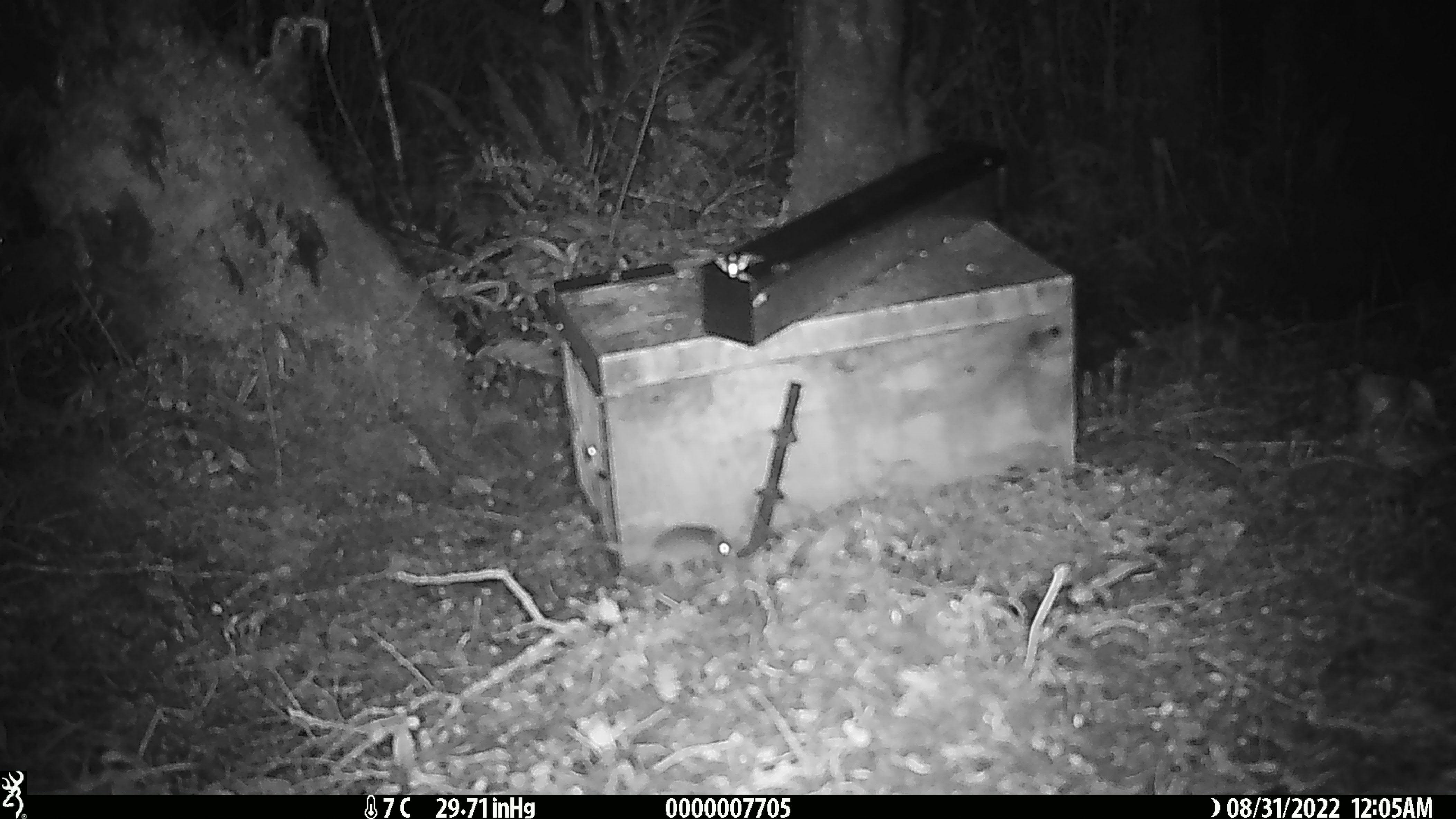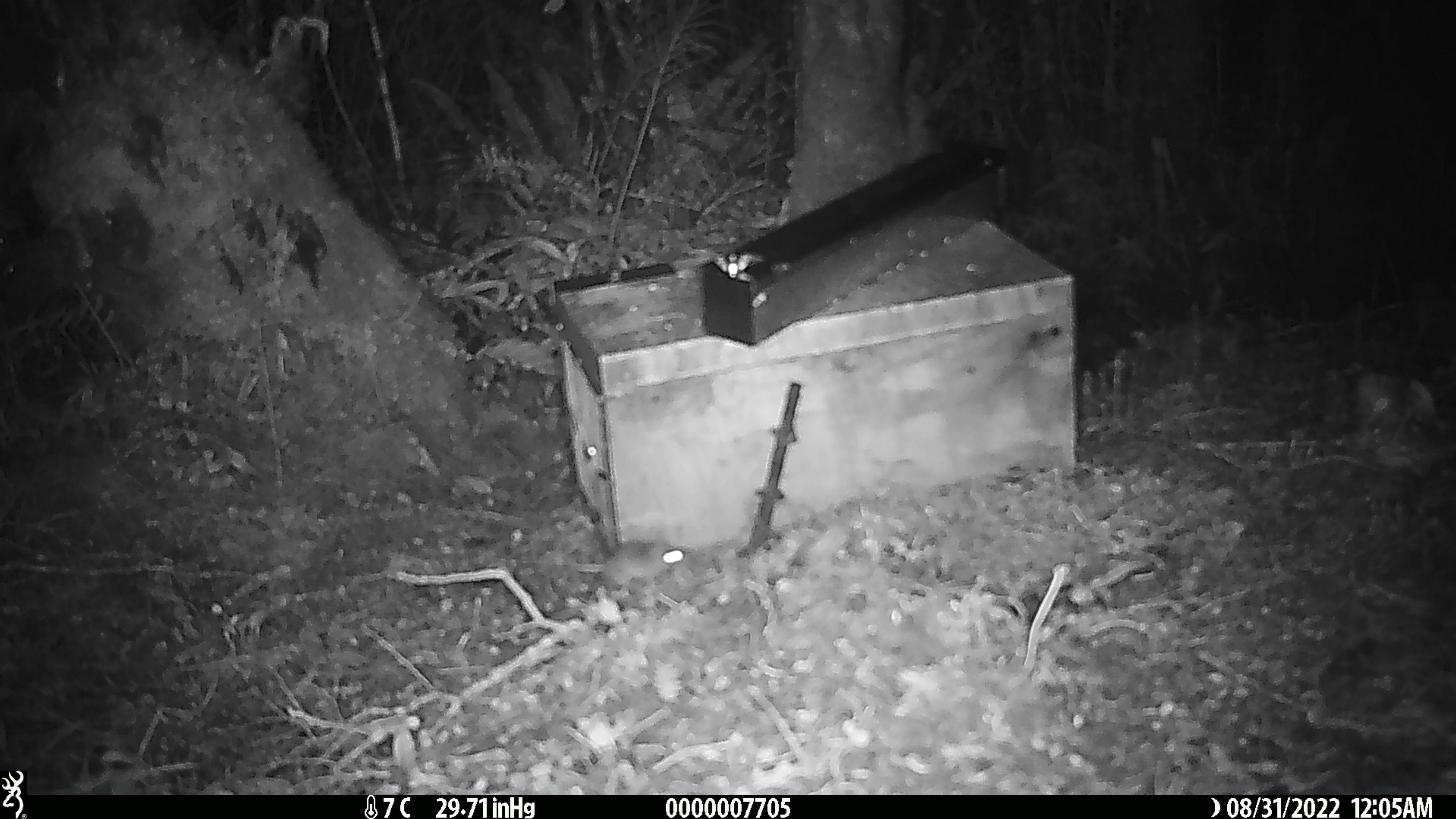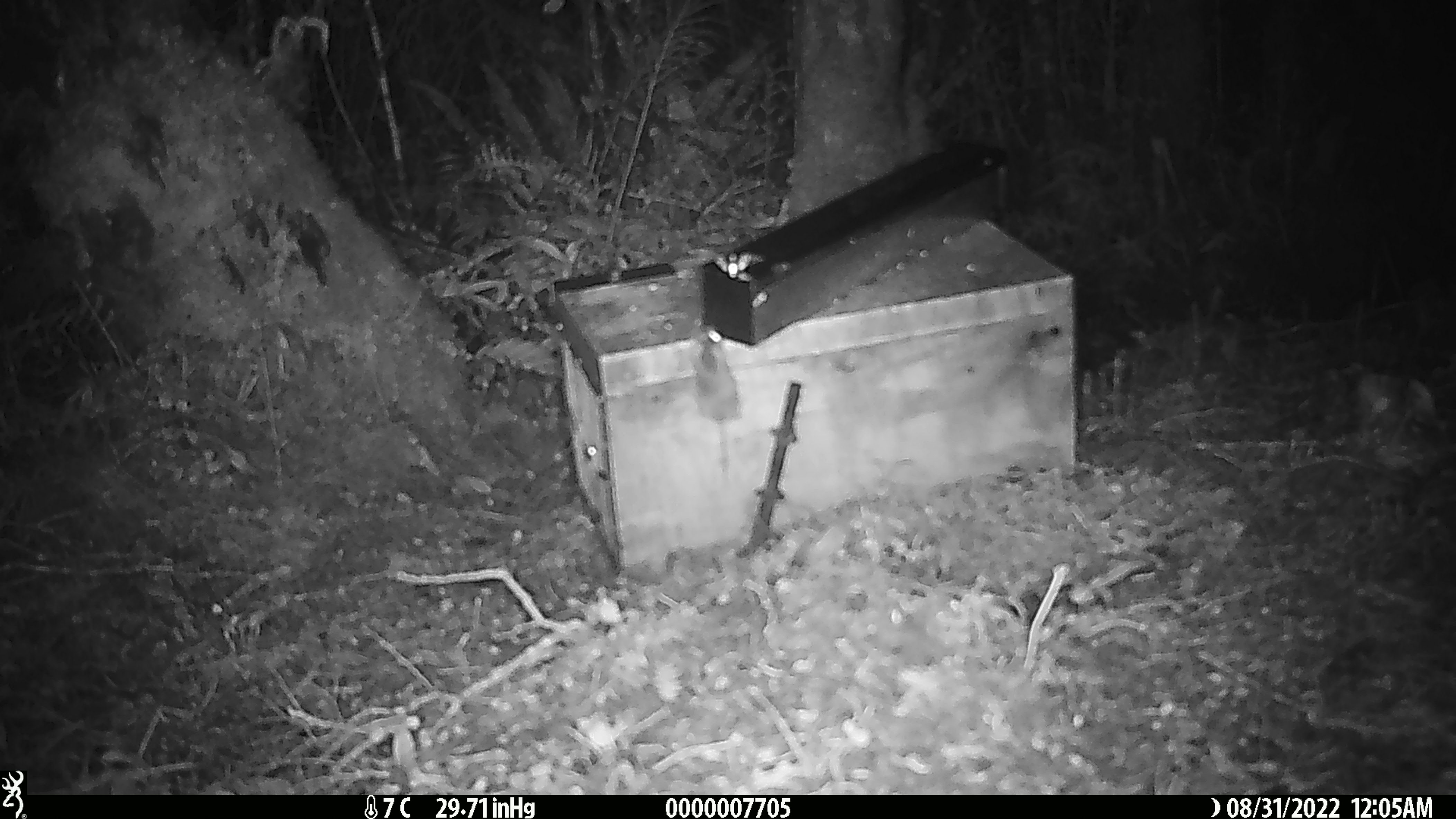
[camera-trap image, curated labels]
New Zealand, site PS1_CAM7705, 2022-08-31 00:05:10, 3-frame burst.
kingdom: Animalia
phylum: Chordata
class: Mammalia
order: Rodentia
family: Muridae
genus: Mus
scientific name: Mus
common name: mouse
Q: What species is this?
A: Mouse (Mus).